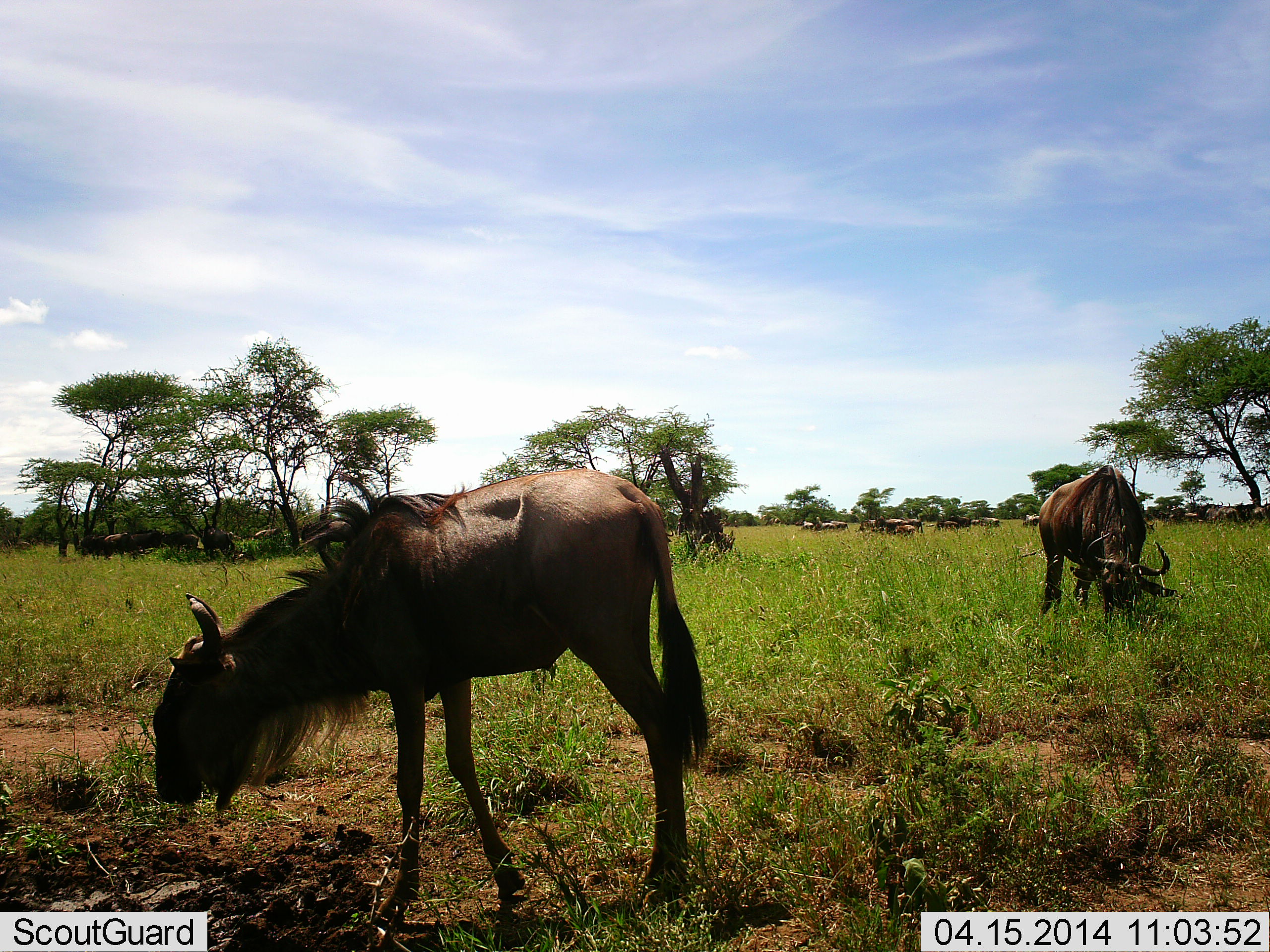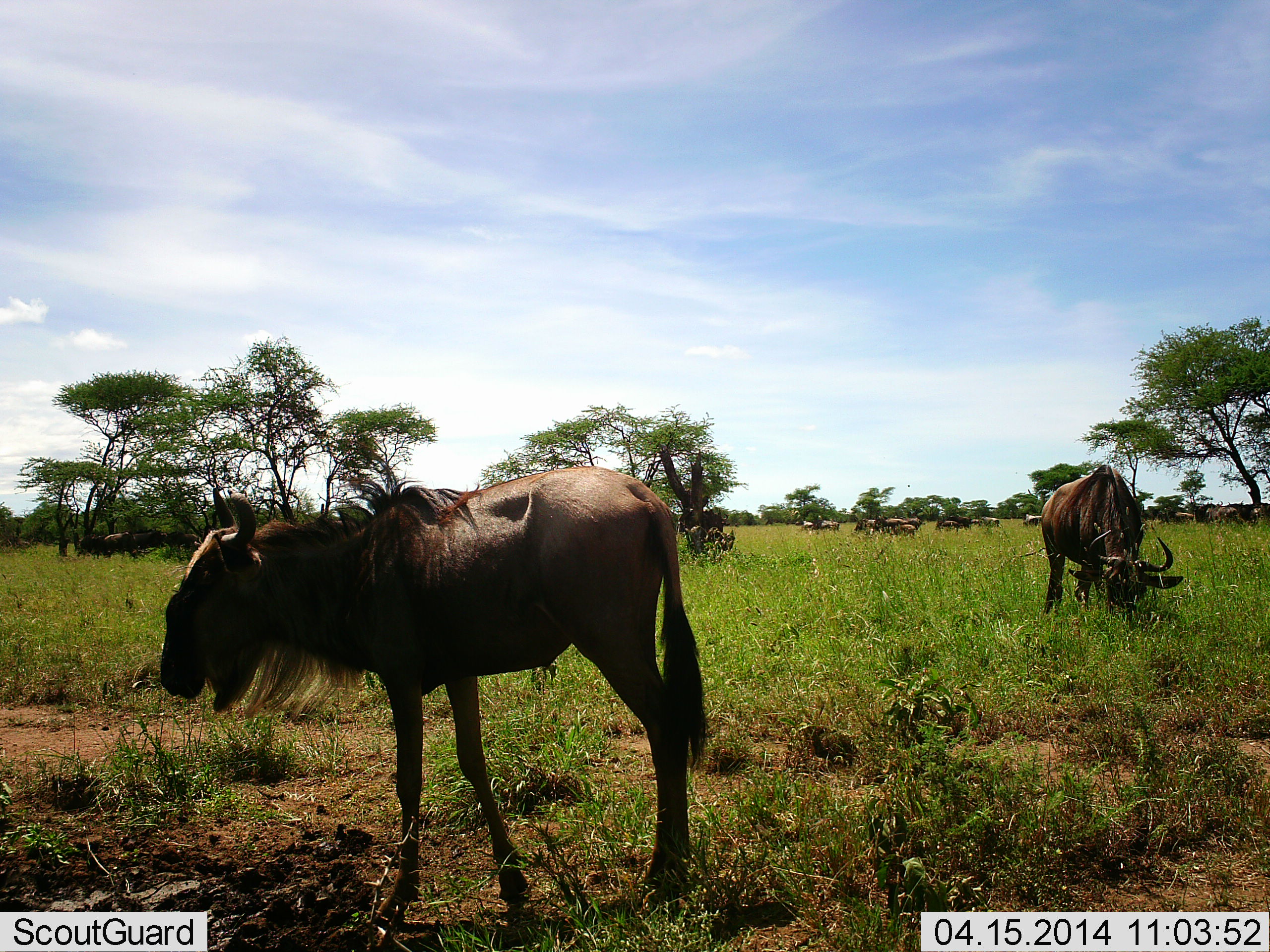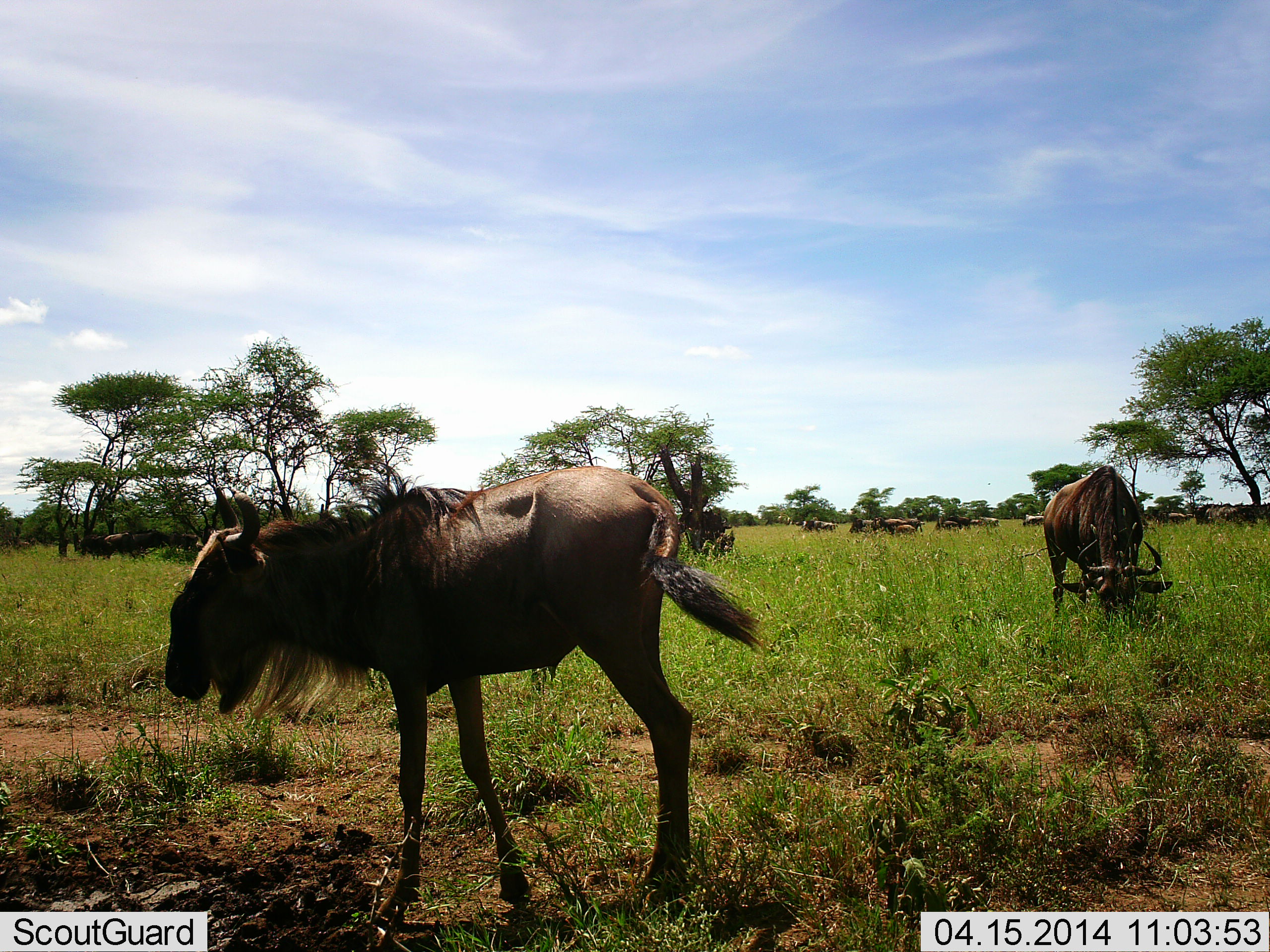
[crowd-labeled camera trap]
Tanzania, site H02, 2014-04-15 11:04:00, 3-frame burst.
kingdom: Animalia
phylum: Chordata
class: Mammalia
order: Artiodactyla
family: Bovidae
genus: Connochaetes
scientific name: Connochaetes taurinus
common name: blue wildebeest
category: wildebeest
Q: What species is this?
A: Wildebeest (blue wildebeest) (Connochaetes taurinus).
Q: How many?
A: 11-50.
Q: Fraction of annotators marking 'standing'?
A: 70%.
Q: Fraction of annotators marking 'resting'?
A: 20%.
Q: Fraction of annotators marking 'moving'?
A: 50%.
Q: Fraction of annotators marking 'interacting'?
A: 0%.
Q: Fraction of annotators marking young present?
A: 0%.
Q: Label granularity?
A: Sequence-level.